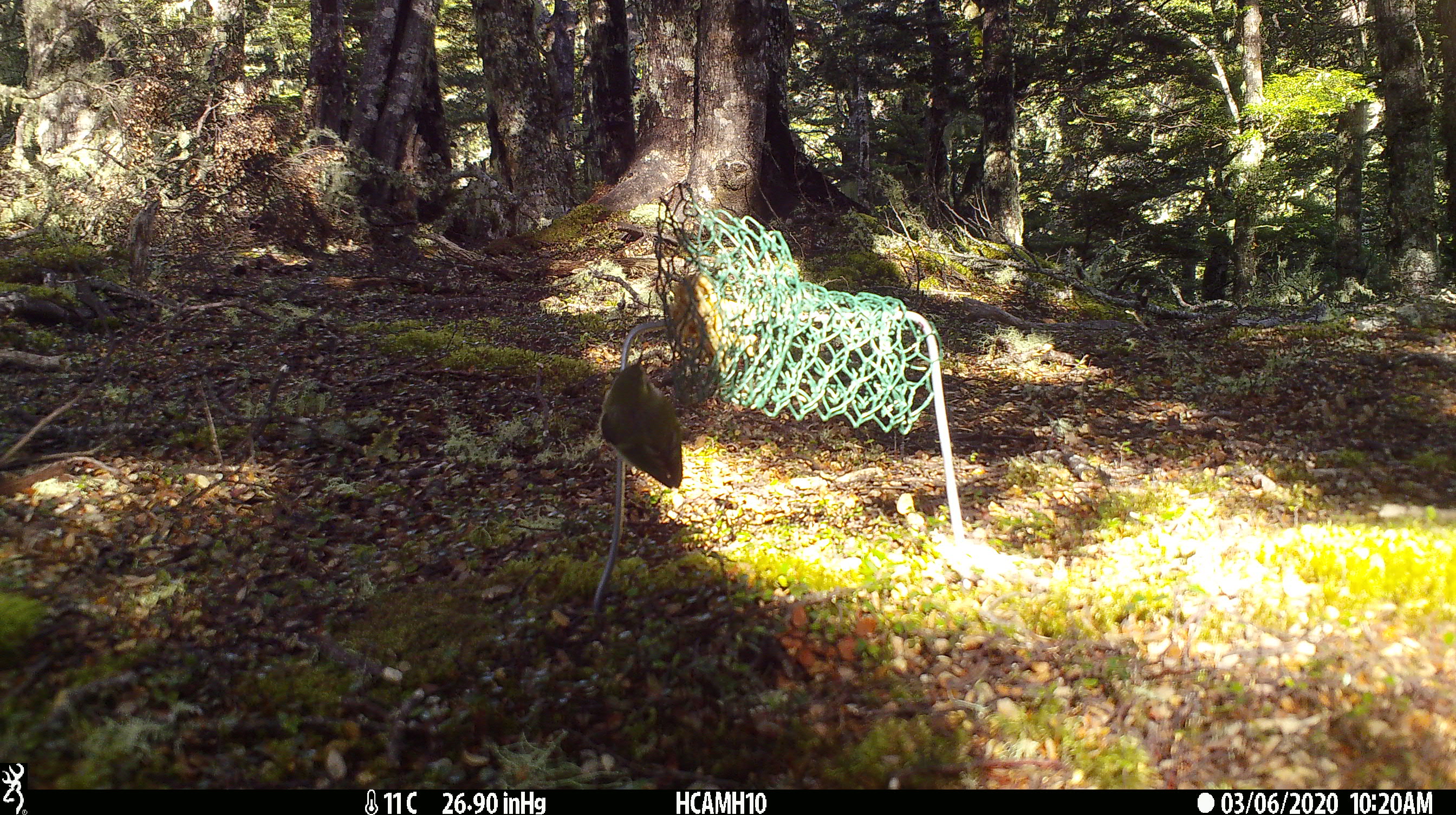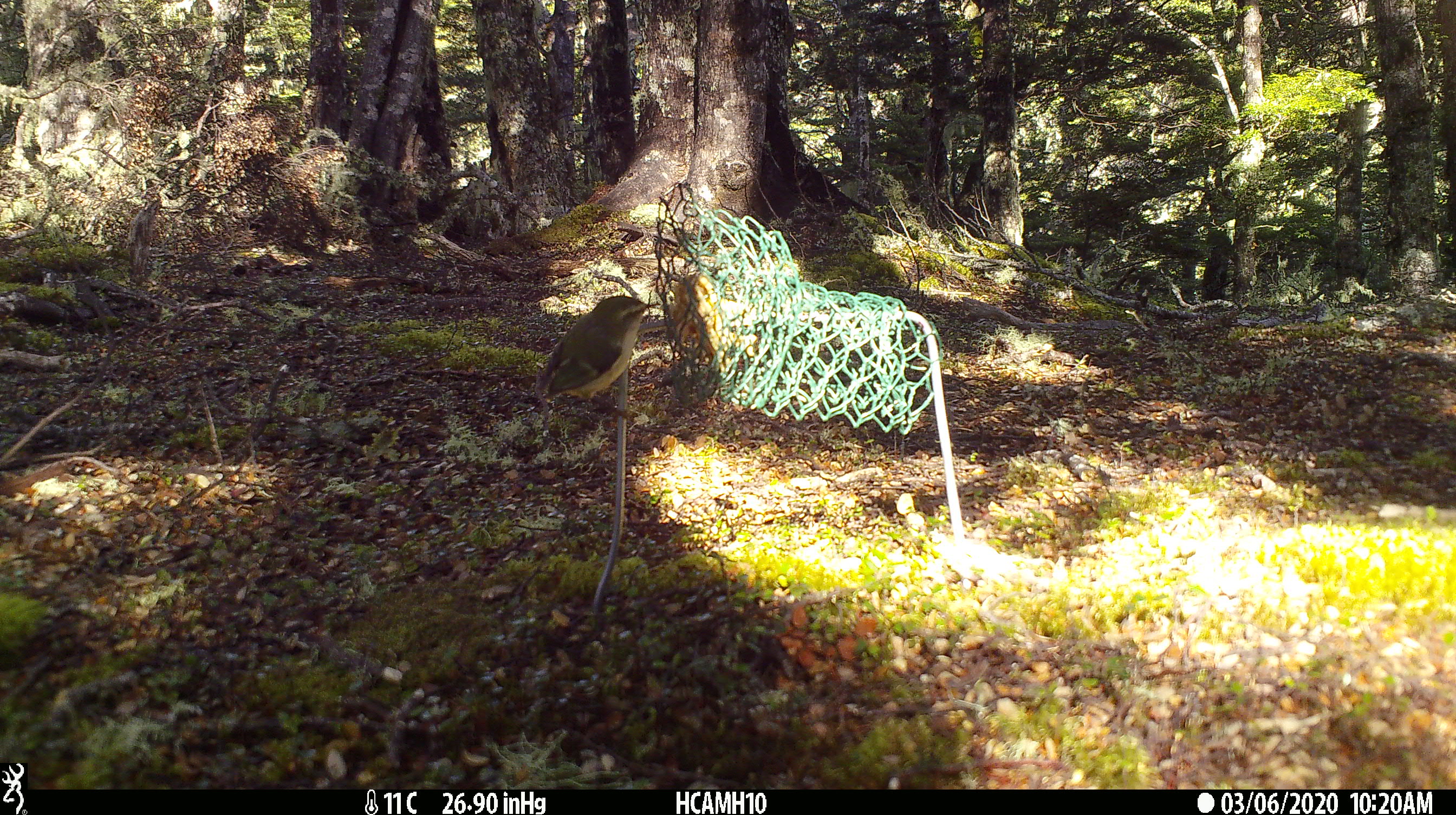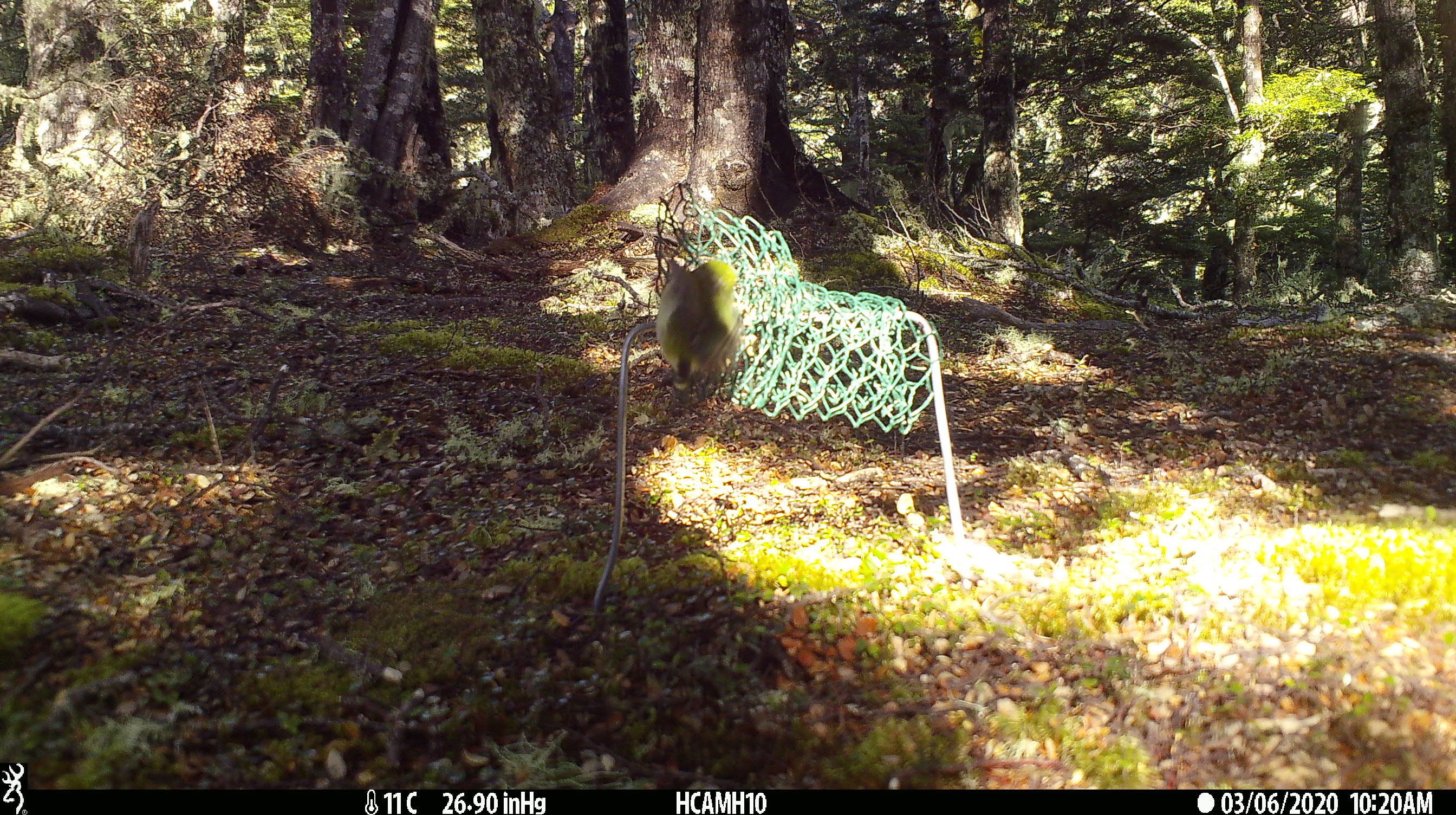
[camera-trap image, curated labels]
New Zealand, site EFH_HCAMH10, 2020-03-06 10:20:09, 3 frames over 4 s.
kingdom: Animalia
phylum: Chordata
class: Aves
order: Passeriformes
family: Acanthisittidae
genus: Acanthisitta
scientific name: Acanthisitta chloris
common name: rifleman